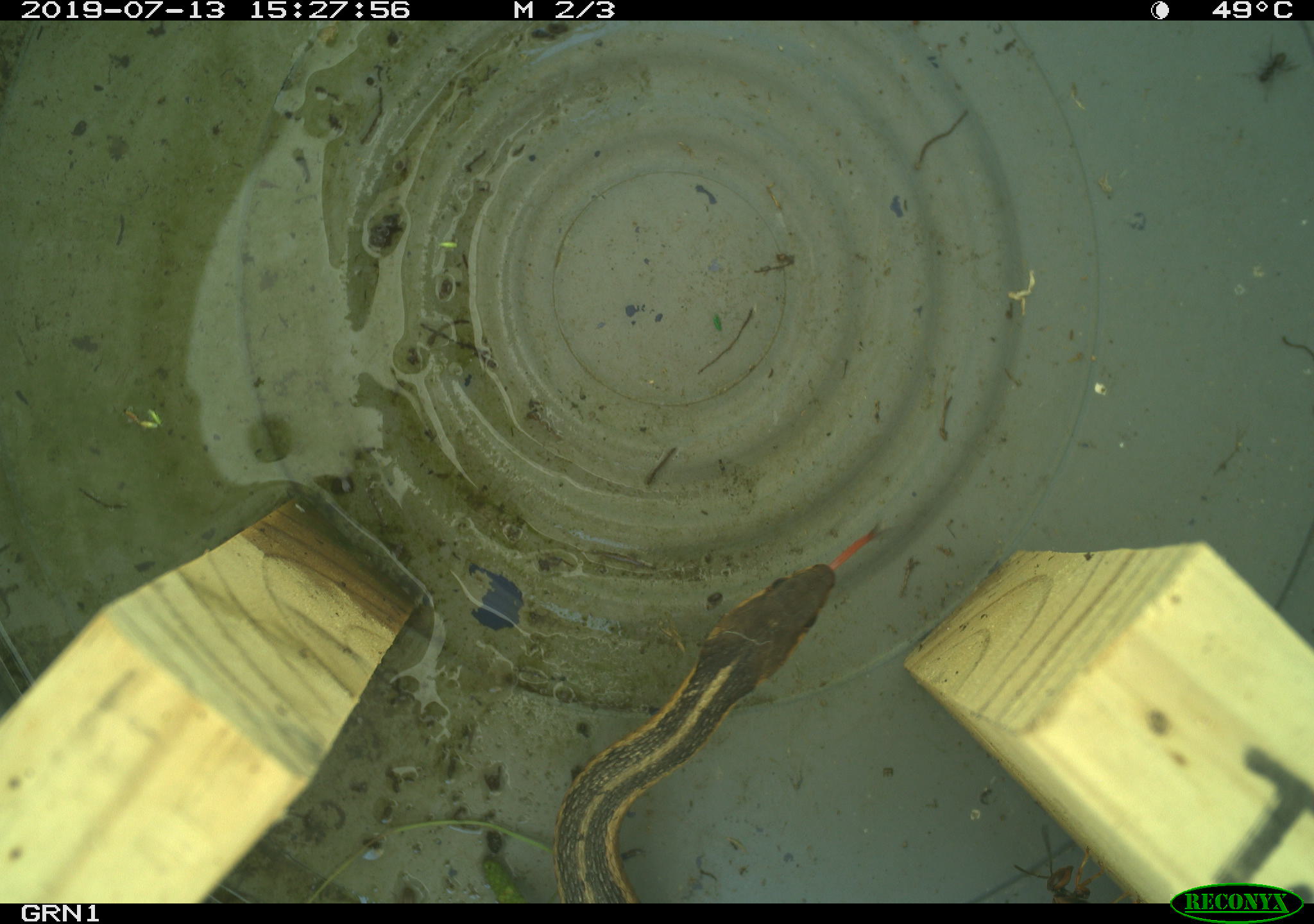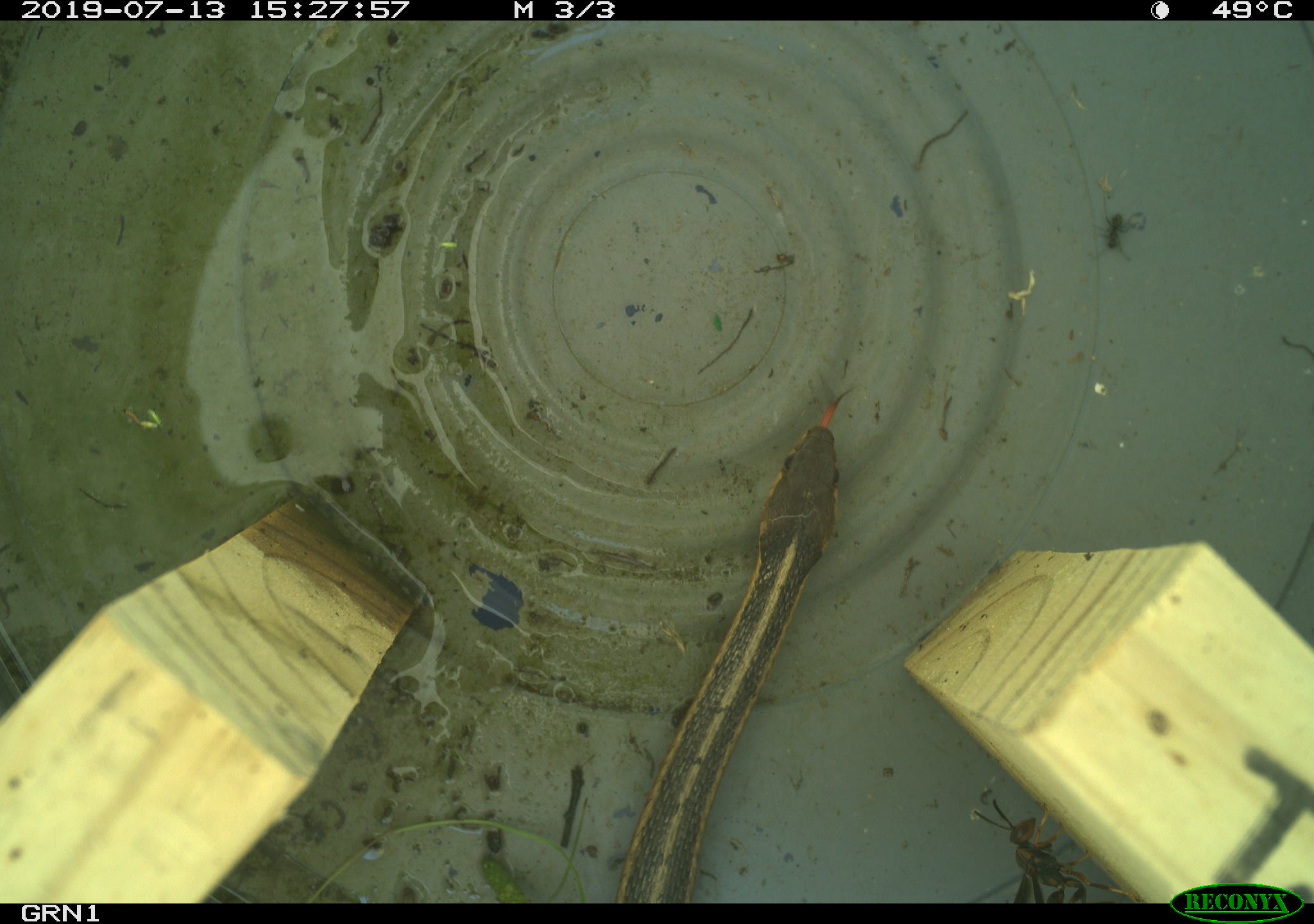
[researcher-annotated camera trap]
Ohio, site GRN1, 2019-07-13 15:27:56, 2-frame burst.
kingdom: Animalia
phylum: Chordata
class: Reptilia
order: Squamata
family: Colubridae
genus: Thamnophis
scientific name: Thamnophis sirtalis sirtalis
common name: eastern gartersnake